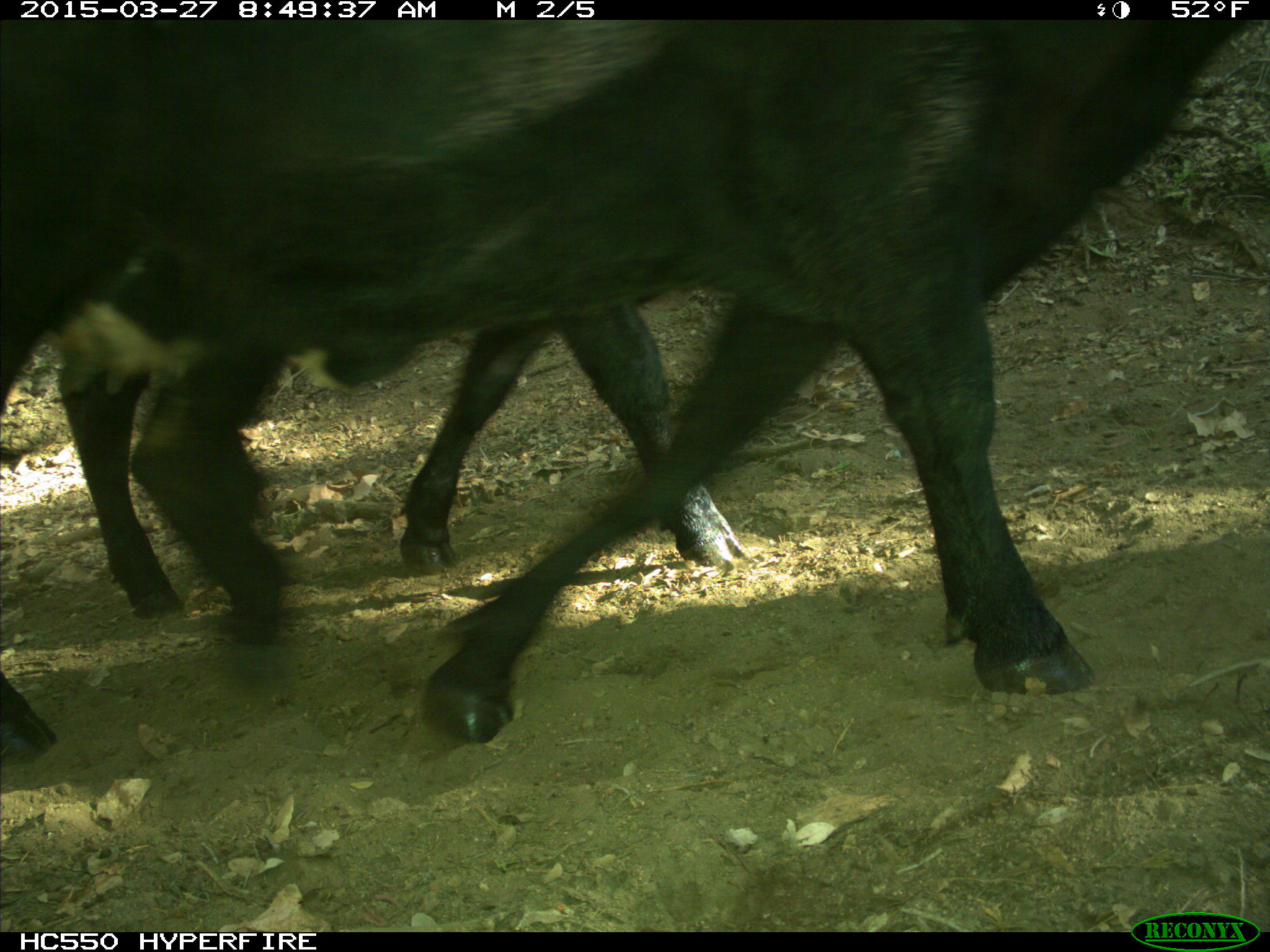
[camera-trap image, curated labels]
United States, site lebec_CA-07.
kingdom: Animalia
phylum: Chordata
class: Mammalia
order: Artiodactyla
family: Bovidae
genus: Bos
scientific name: Bos taurus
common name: domestic cow